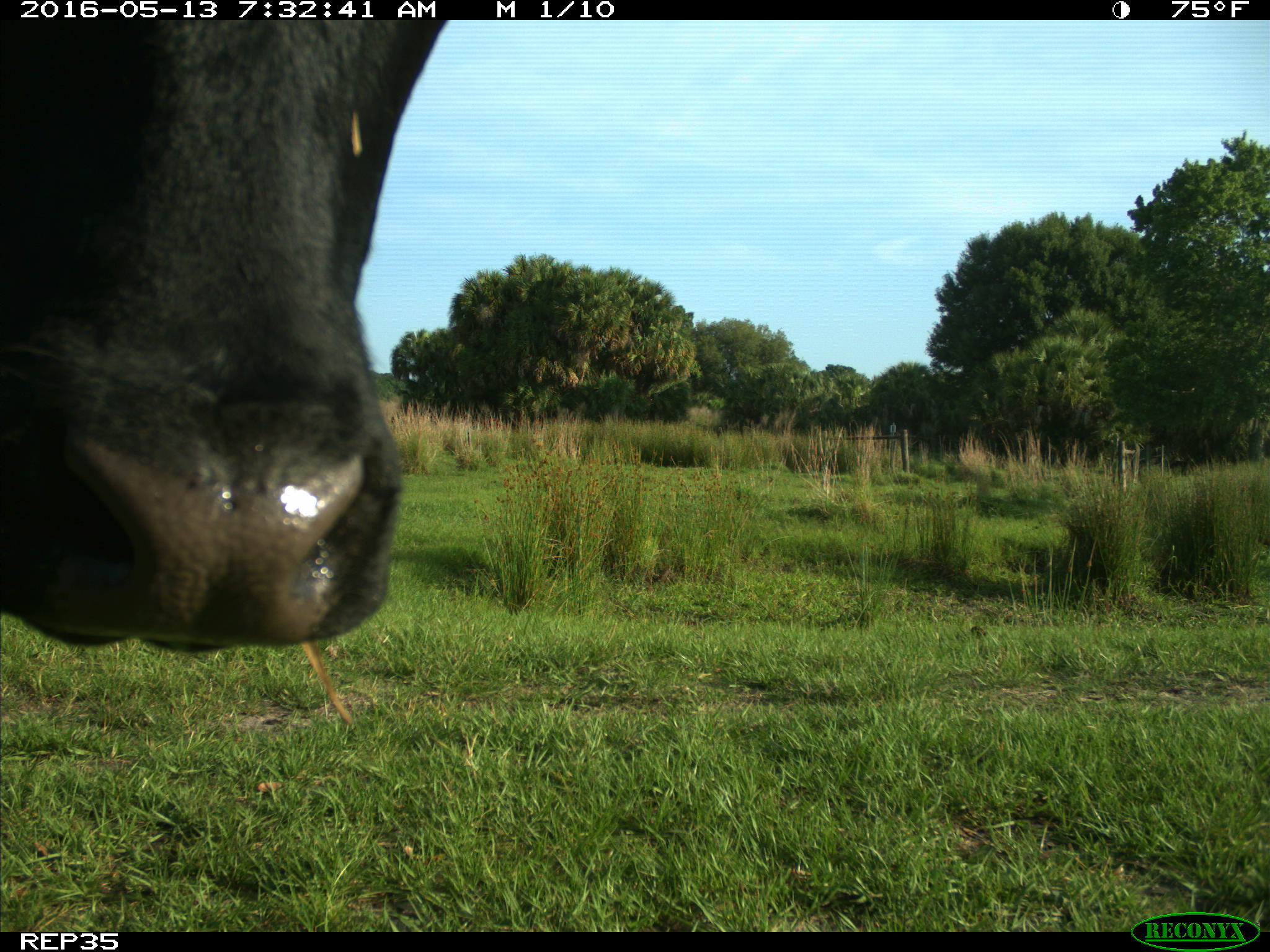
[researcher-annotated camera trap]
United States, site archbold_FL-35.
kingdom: Animalia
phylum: Chordata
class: Mammalia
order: Artiodactyla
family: Bovidae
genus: Bos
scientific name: Bos taurus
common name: domestic cow